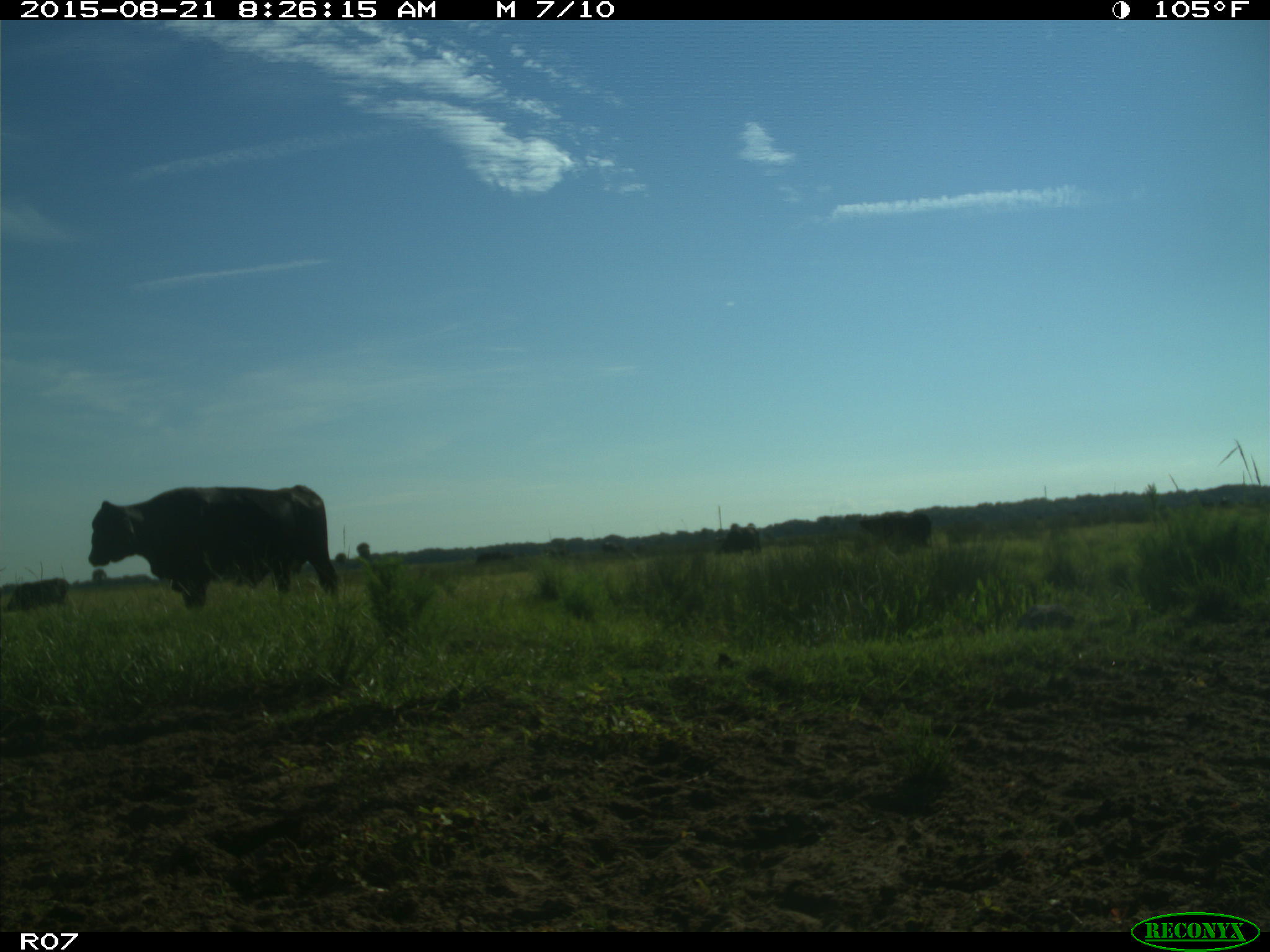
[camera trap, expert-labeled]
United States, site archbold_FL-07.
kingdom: Animalia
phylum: Chordata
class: Mammalia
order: Artiodactyla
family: Bovidae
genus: Bos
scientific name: Bos taurus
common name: domestic cow